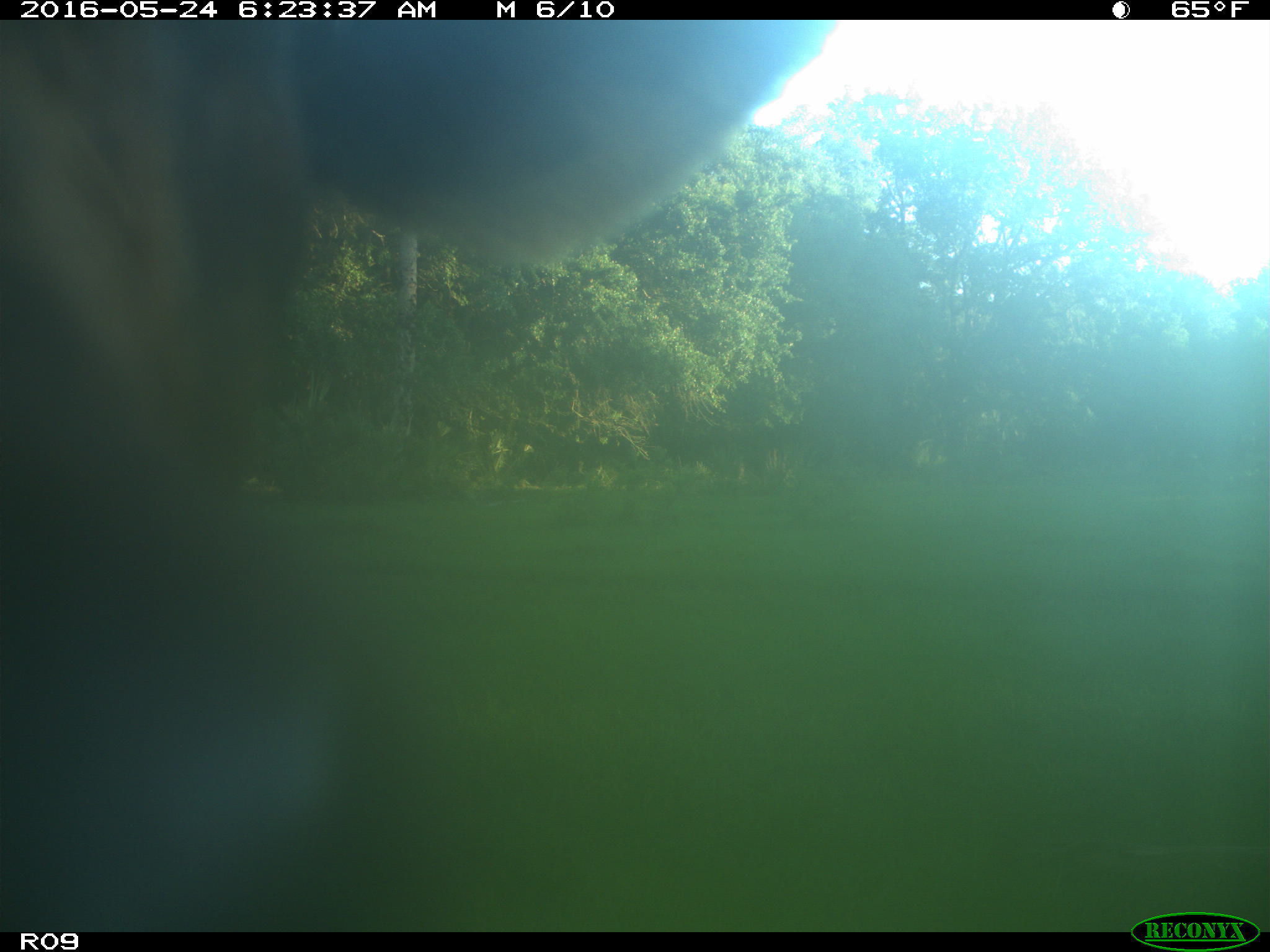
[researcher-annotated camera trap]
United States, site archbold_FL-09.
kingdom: Animalia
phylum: Chordata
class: Mammalia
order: Artiodactyla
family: Bovidae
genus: Bos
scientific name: Bos taurus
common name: domestic cow